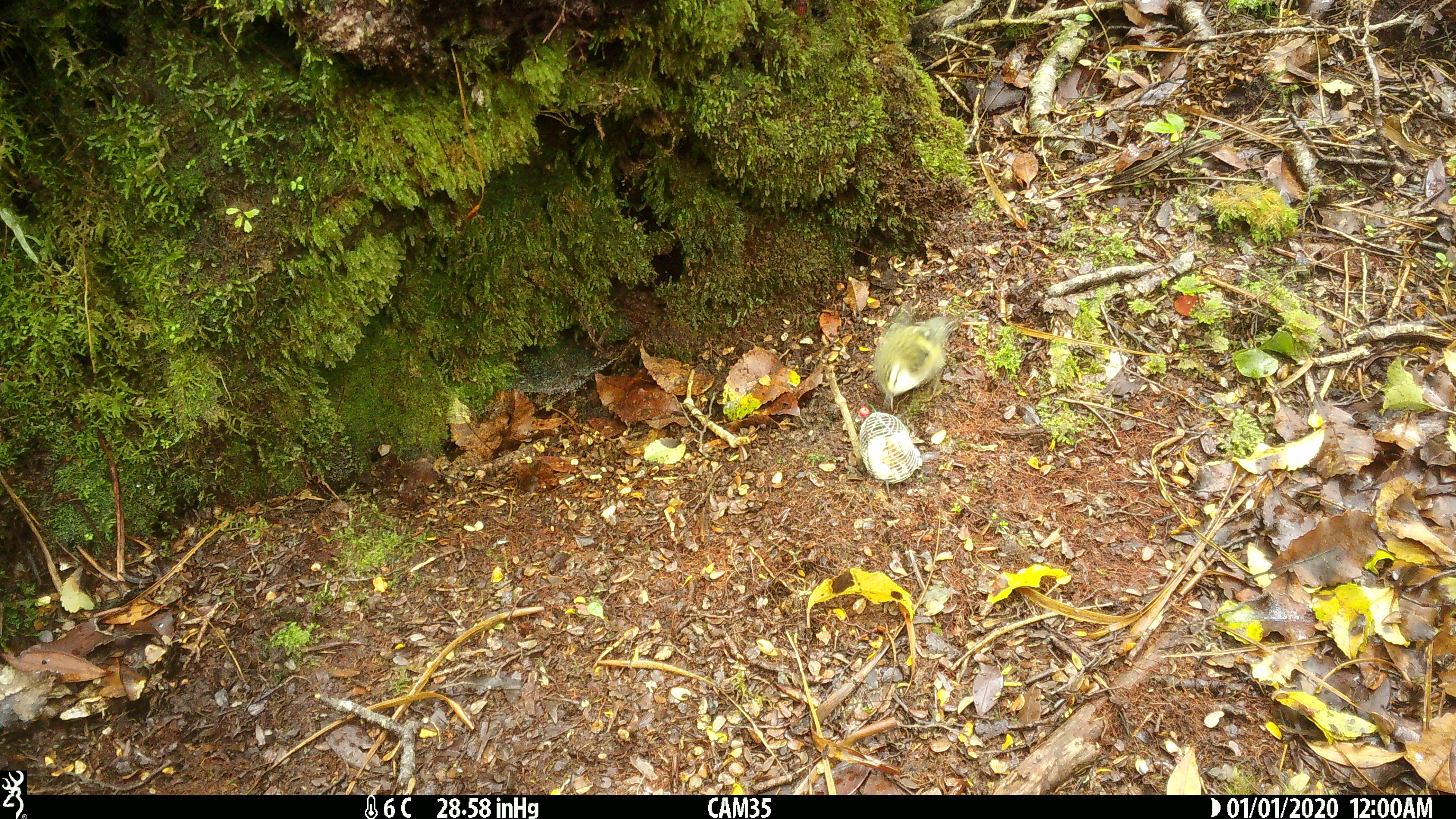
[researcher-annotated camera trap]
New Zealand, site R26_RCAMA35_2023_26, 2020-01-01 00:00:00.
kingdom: Animalia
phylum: Chordata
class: Aves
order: Passeriformes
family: Acanthisittidae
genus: Acanthisitta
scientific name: Acanthisitta chloris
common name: rifleman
Rifleman (Acanthisitta chloris).